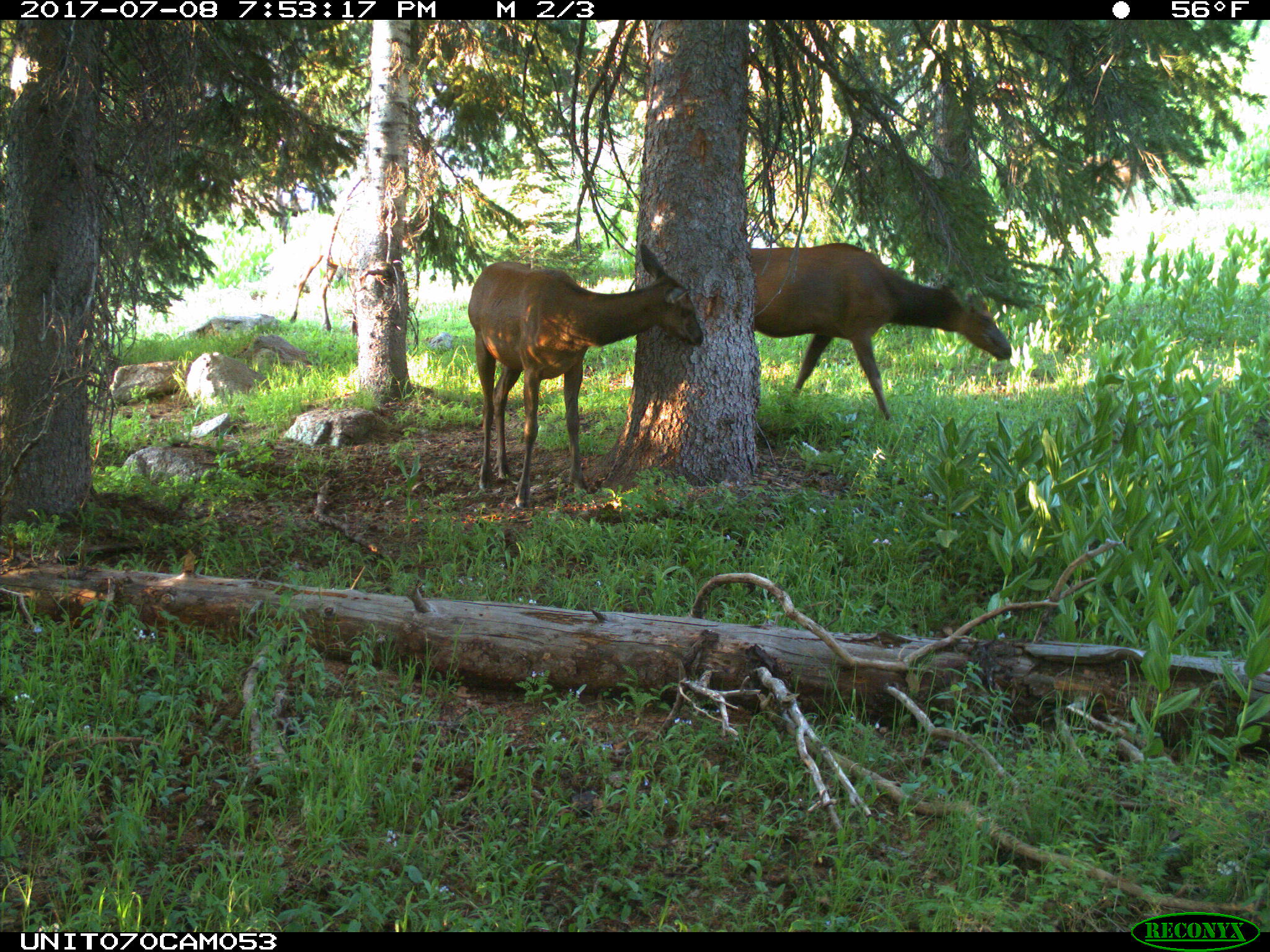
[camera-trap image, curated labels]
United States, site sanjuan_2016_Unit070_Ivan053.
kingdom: Animalia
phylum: Chordata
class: Mammalia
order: Artiodactyla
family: Cervidae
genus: Cervus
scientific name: Cervus elaphus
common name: red deer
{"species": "Cervus elaphus (red deer)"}